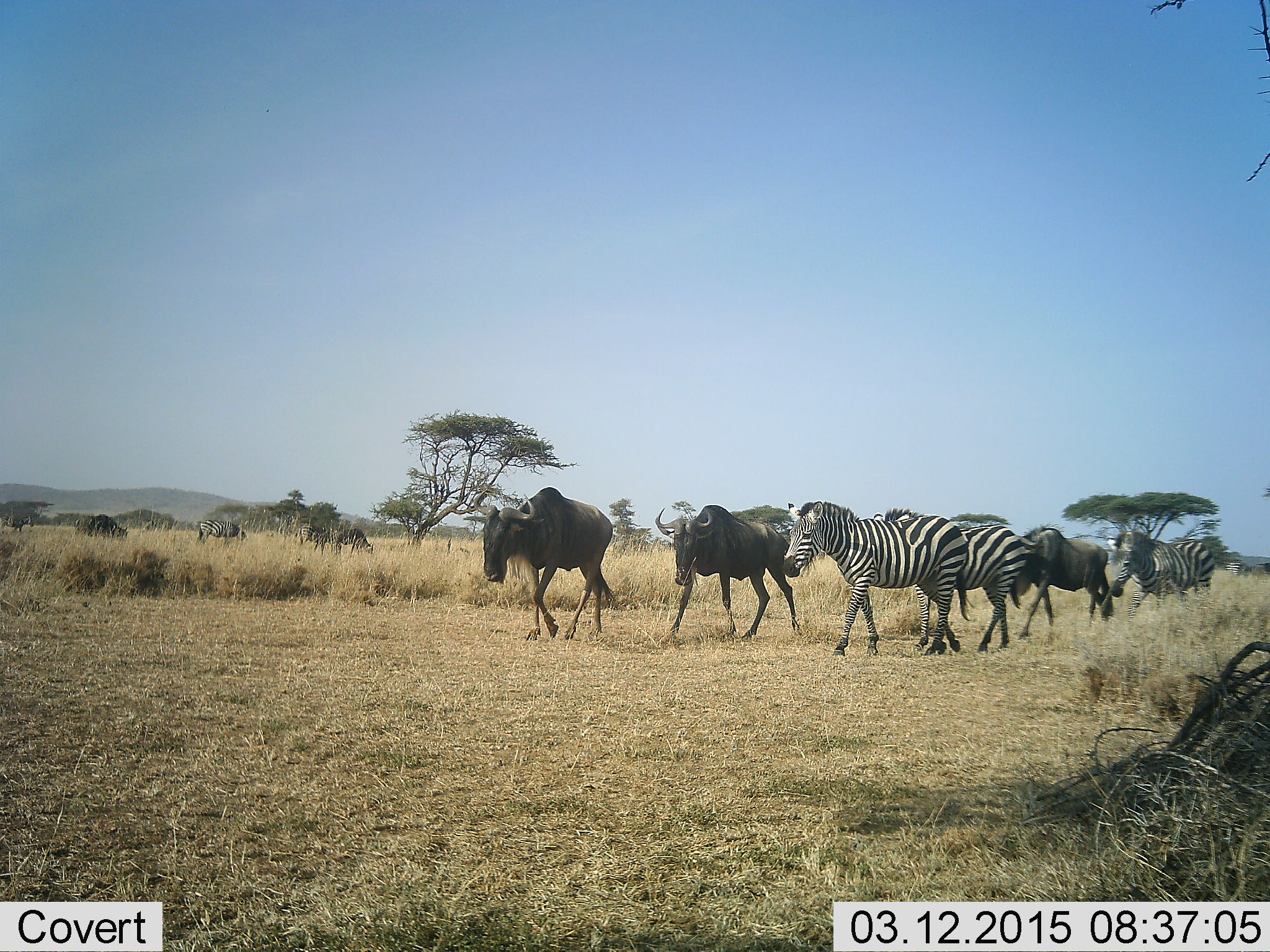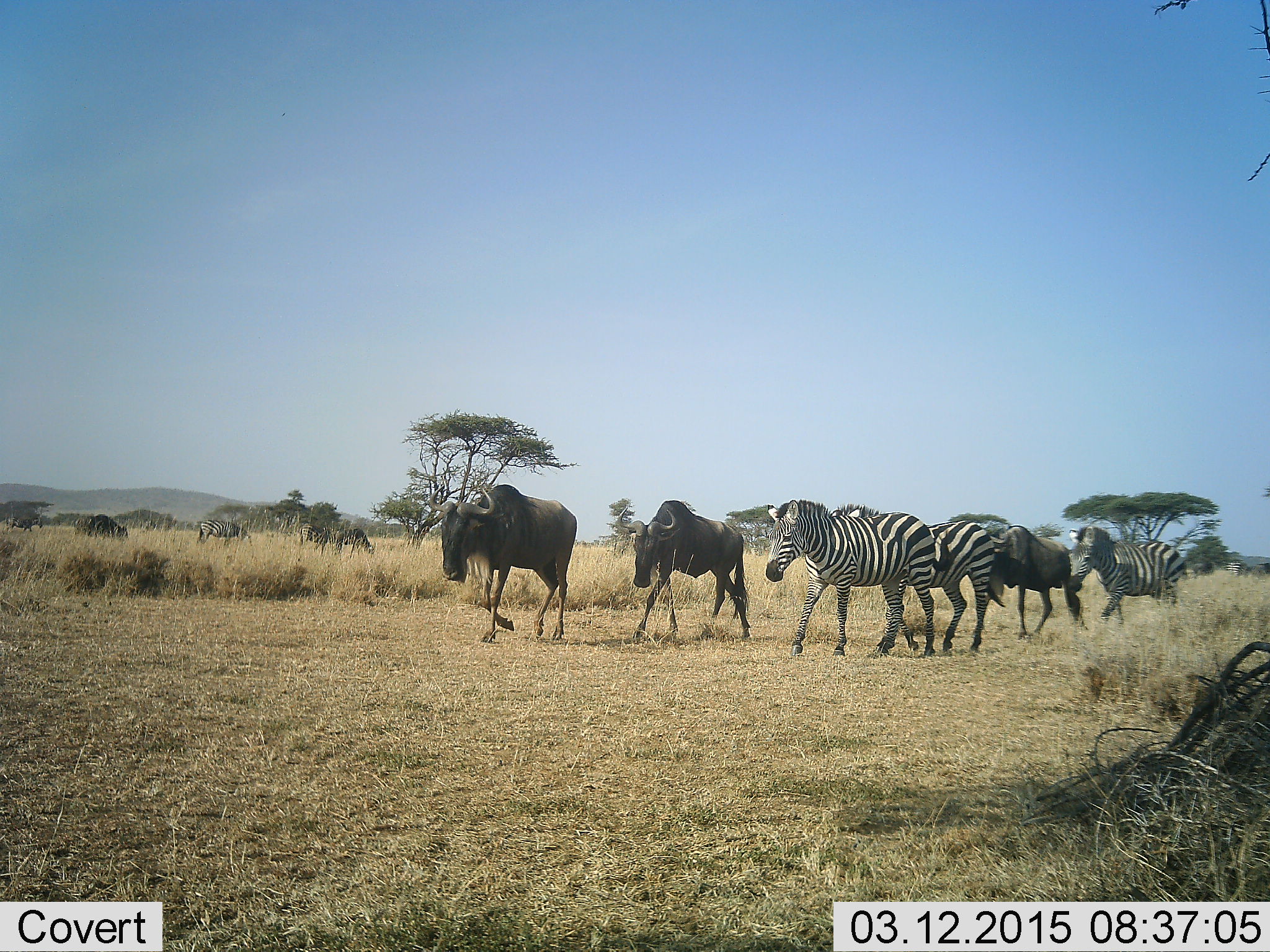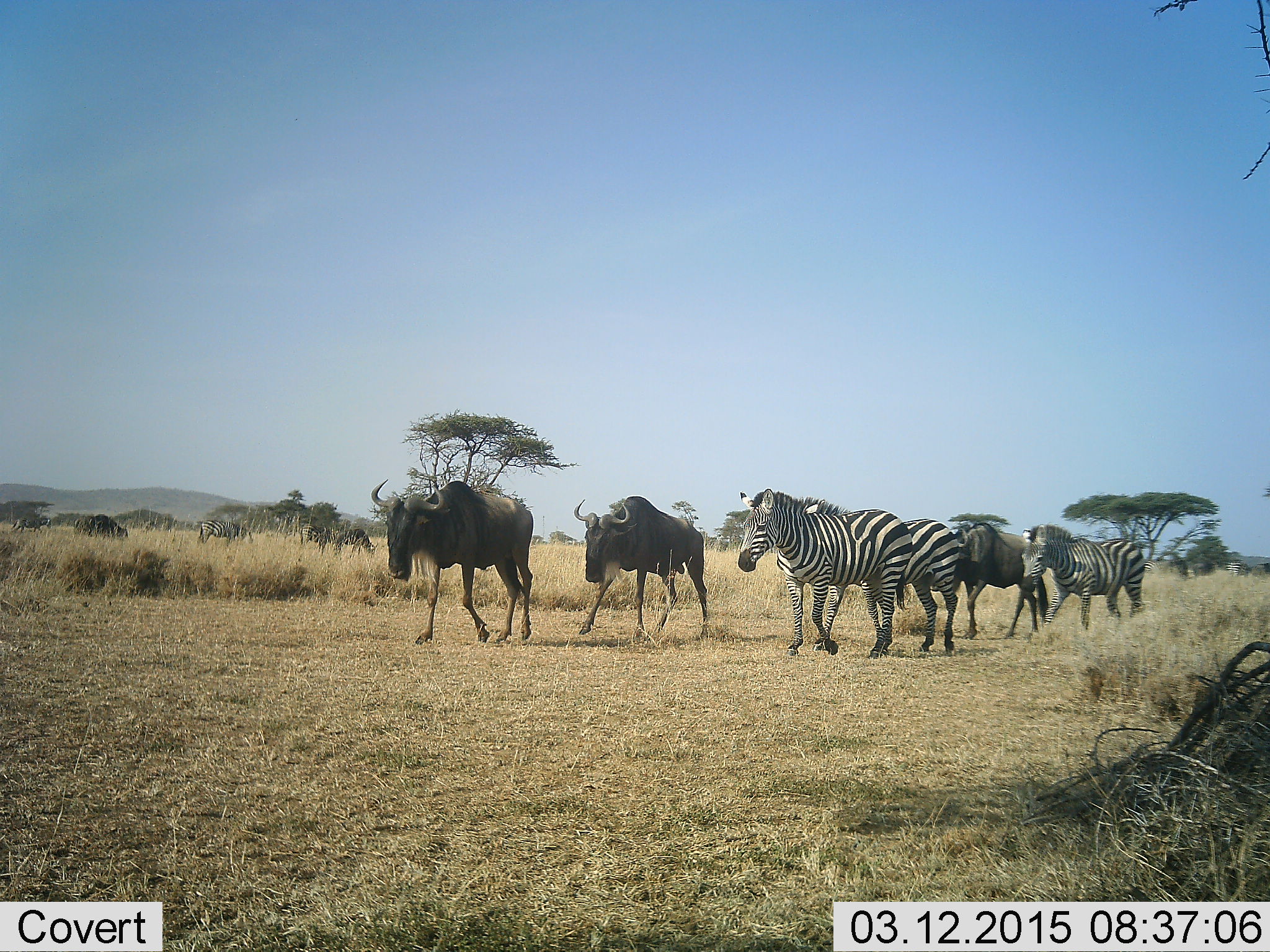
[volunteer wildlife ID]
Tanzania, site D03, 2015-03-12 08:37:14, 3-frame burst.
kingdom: Animalia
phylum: Chordata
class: Mammalia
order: Artiodactyla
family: Bovidae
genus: Connochaetes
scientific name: Connochaetes taurinus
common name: blue wildebeest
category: wildebeest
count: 6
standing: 30%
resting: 0%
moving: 100%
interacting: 10%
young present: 0%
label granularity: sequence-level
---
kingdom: Animalia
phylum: Chordata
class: Mammalia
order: Perissodactyla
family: Equidae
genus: Equus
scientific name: Equus quagga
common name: plains zebra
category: zebra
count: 3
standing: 20%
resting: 0%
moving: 100%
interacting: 10%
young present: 0%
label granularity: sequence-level